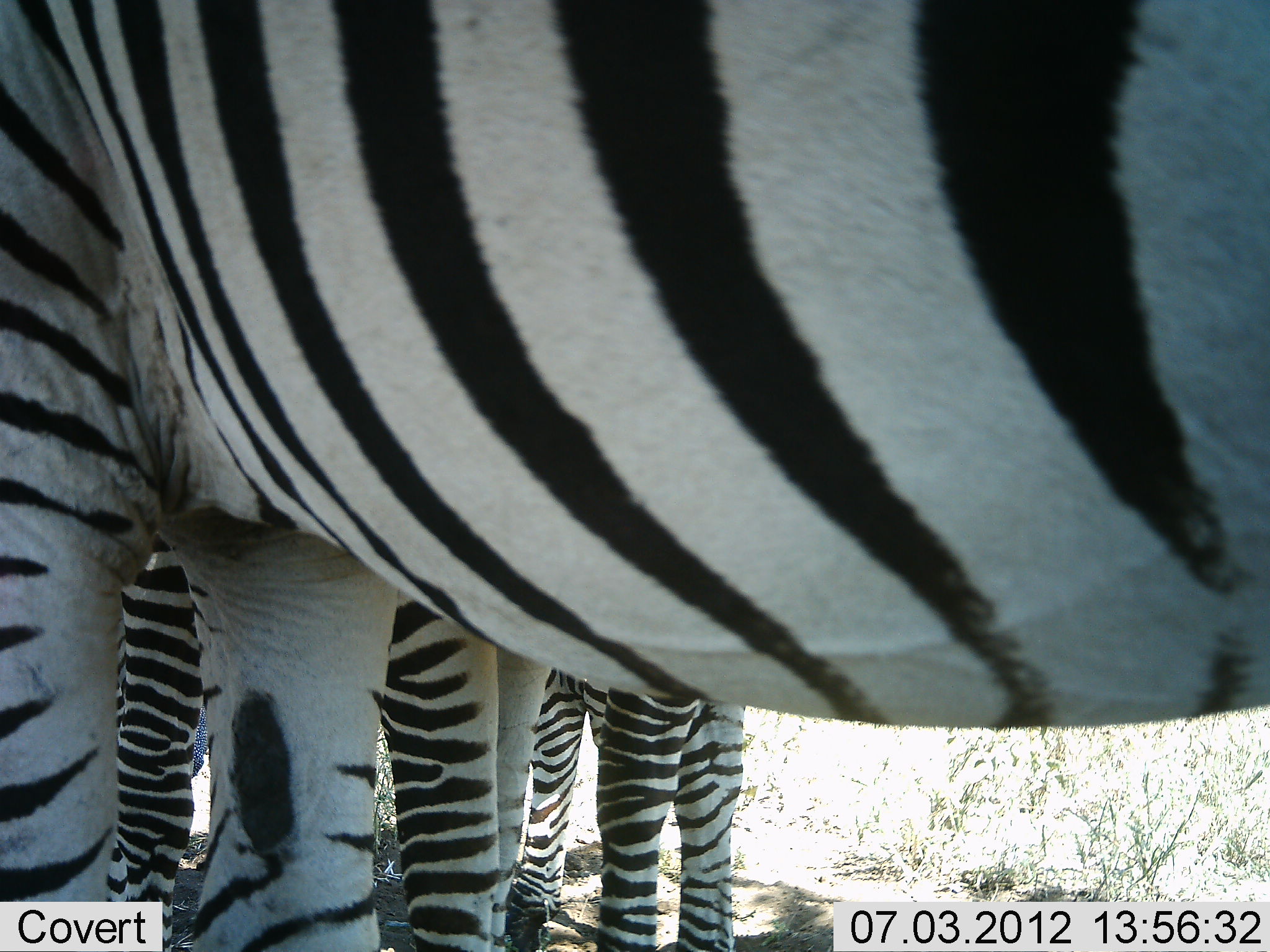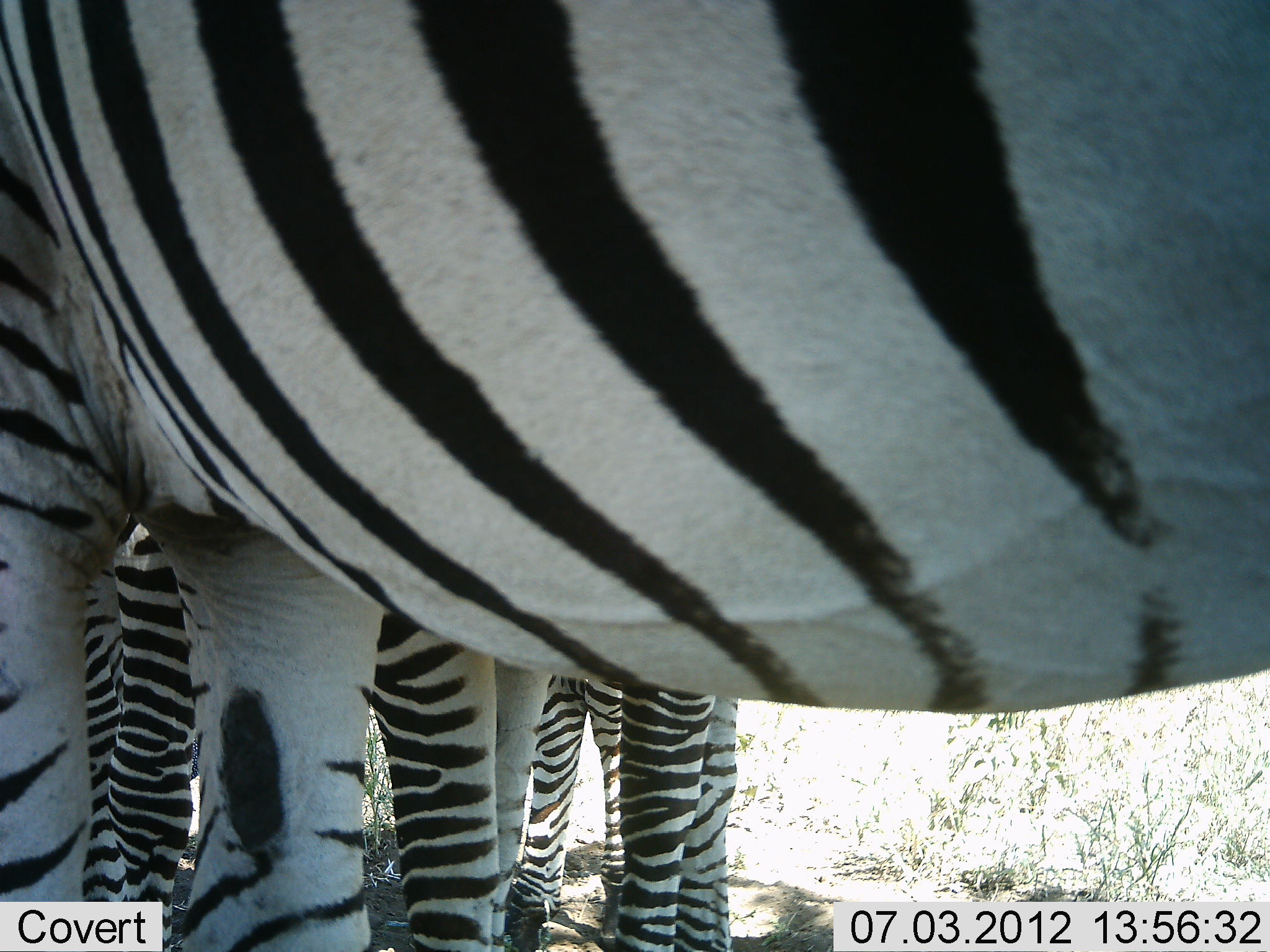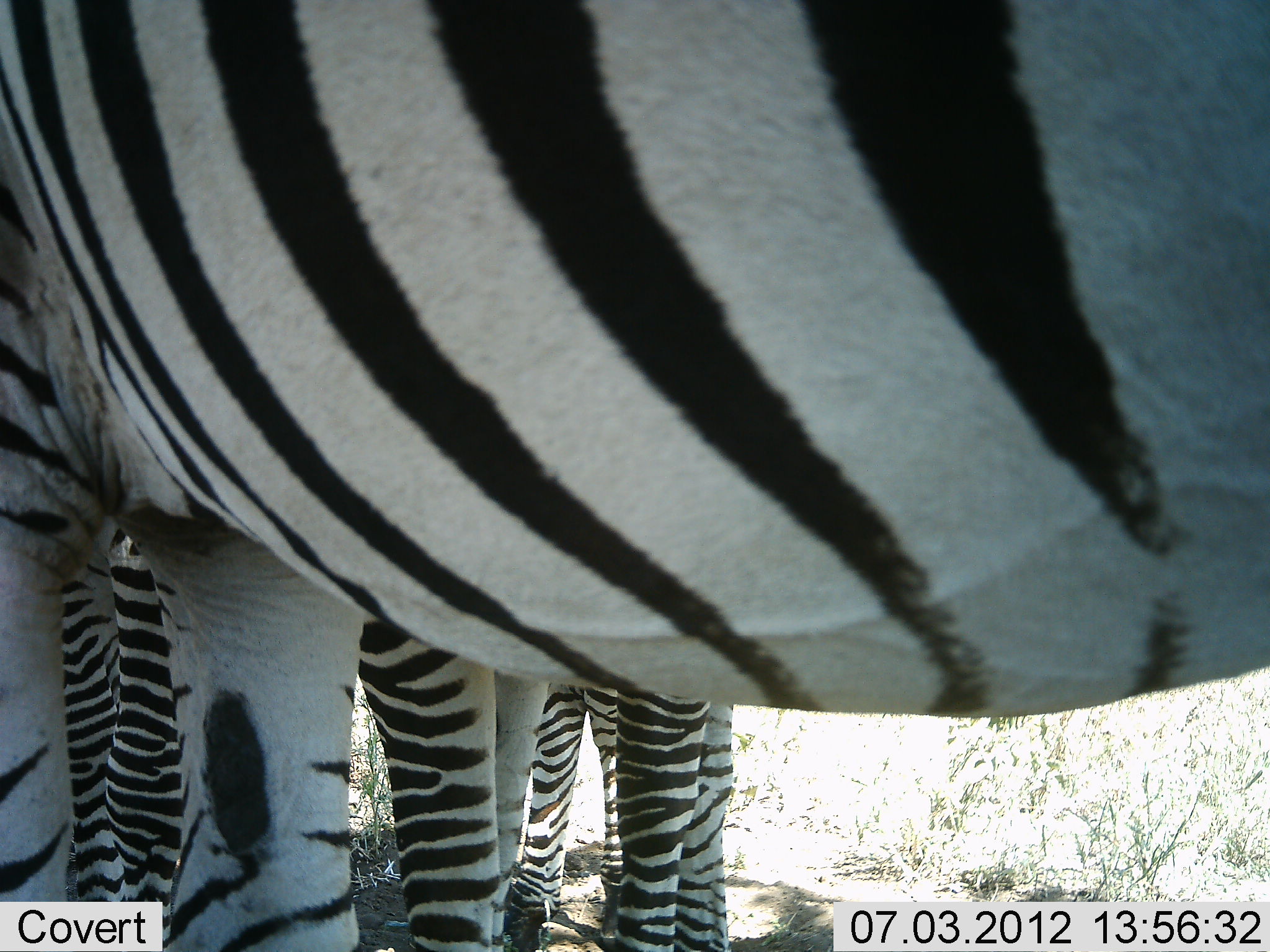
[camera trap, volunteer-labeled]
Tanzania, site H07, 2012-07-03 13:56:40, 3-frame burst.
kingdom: Animalia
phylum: Chordata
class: Mammalia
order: Perissodactyla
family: Equidae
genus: Equus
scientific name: Equus quagga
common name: plains zebra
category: zebra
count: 3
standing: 100%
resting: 0%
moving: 0%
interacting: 0%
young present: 10%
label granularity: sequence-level